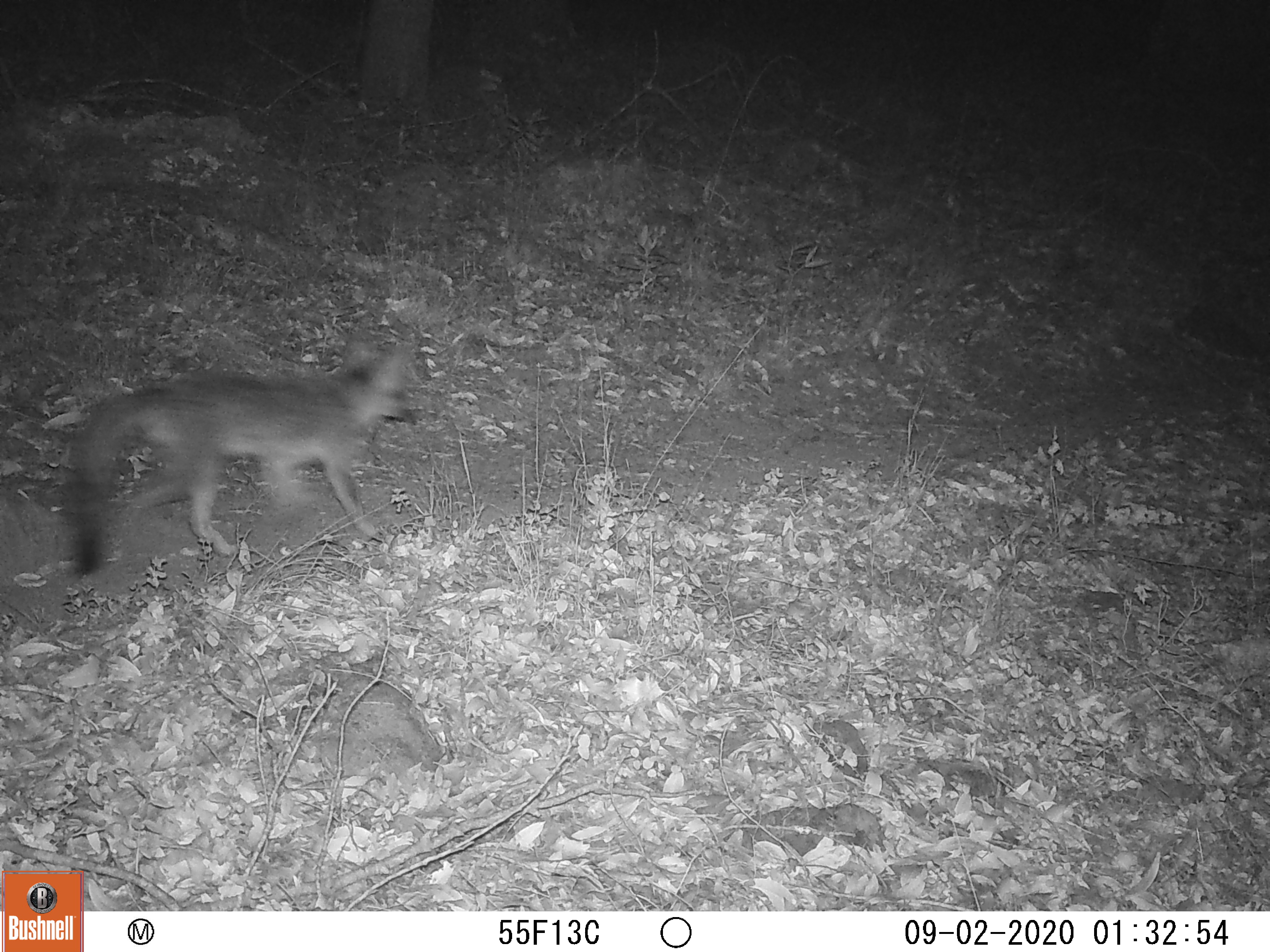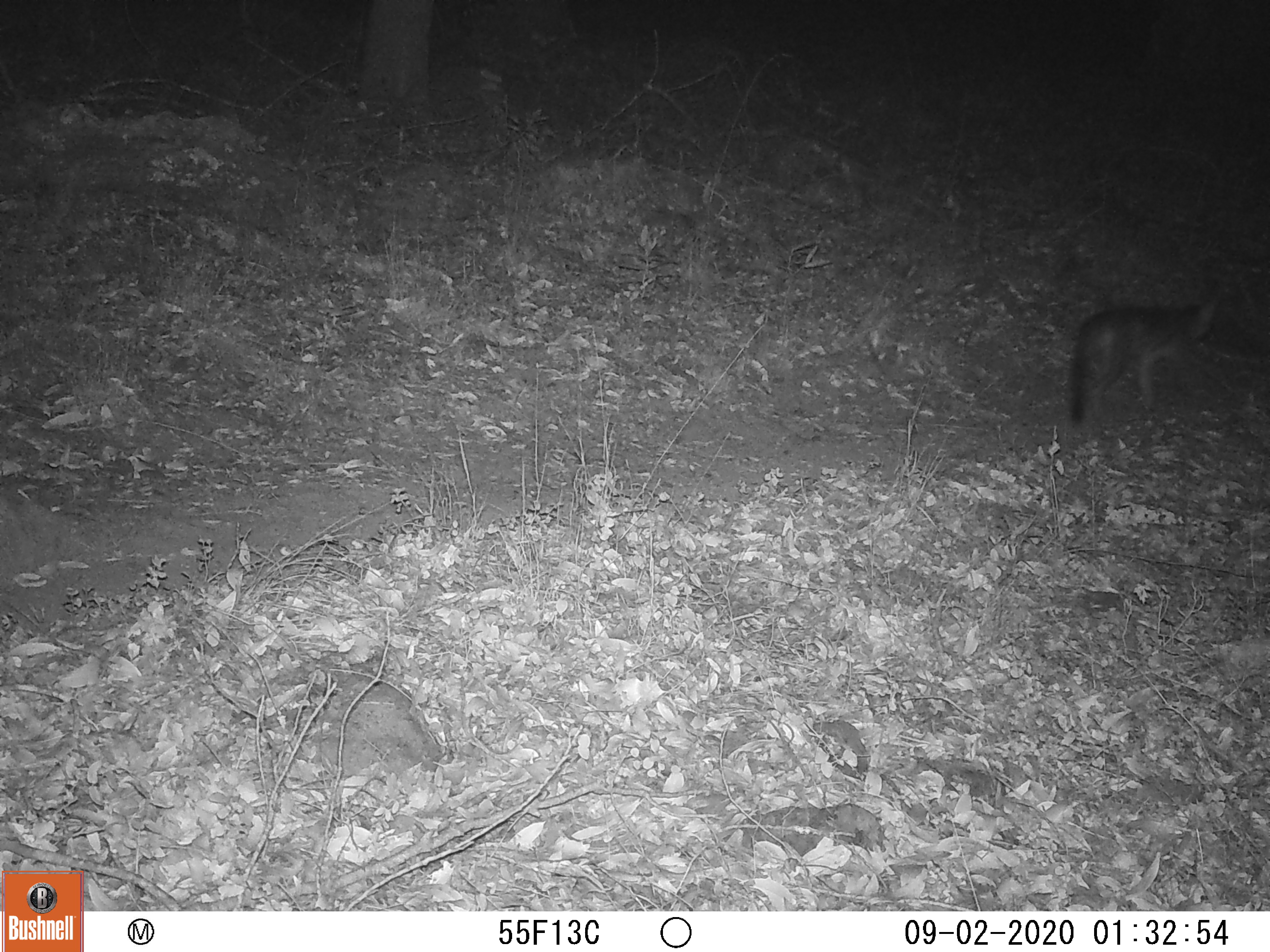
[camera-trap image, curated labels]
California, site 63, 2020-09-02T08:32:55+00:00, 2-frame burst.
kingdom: Animalia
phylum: Chordata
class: Mammalia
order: Carnivora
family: Canidae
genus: Urocyon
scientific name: Urocyon cinereoargenteus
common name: gray fox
Gray fox (Urocyon cinereoargenteus).